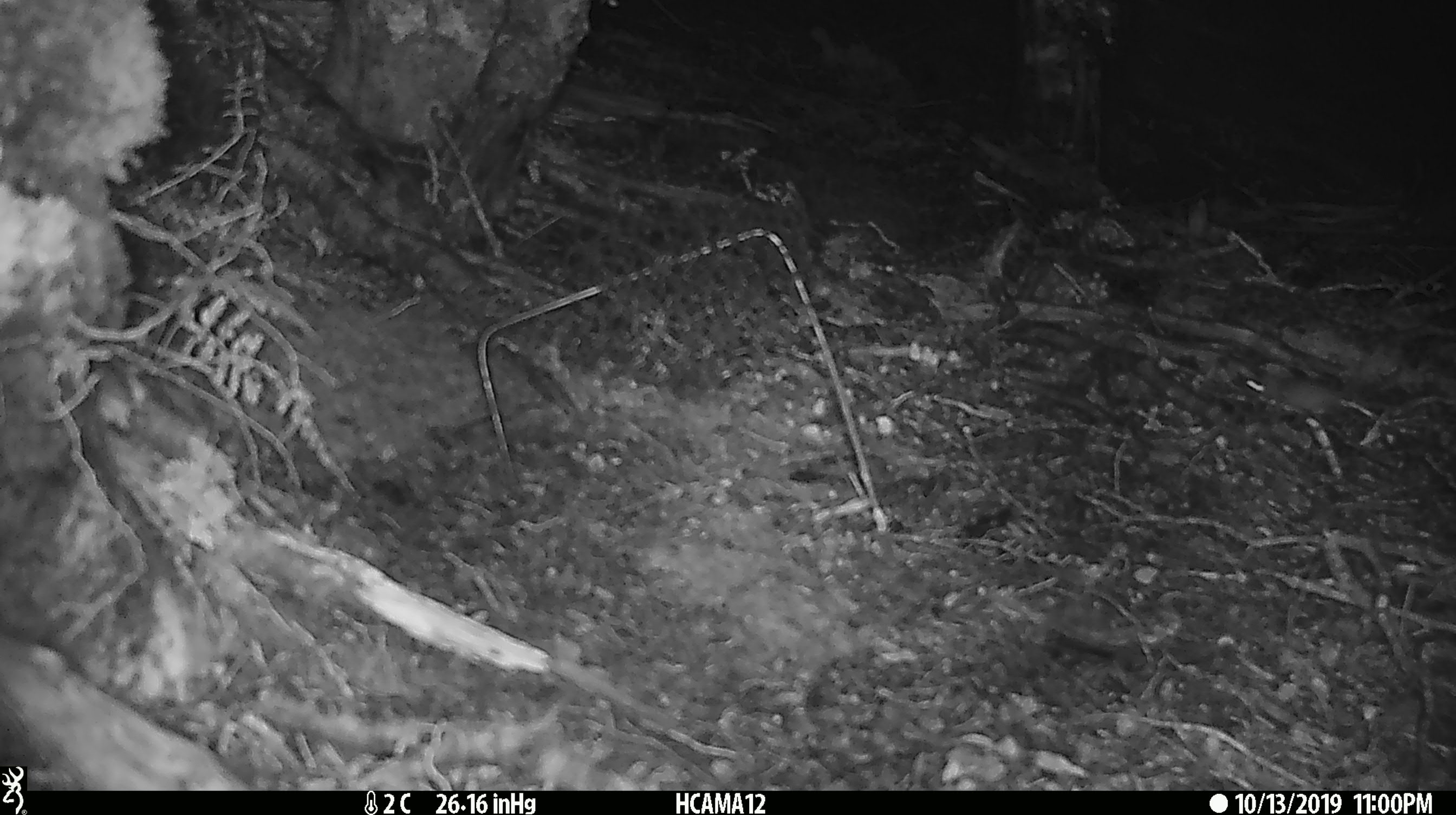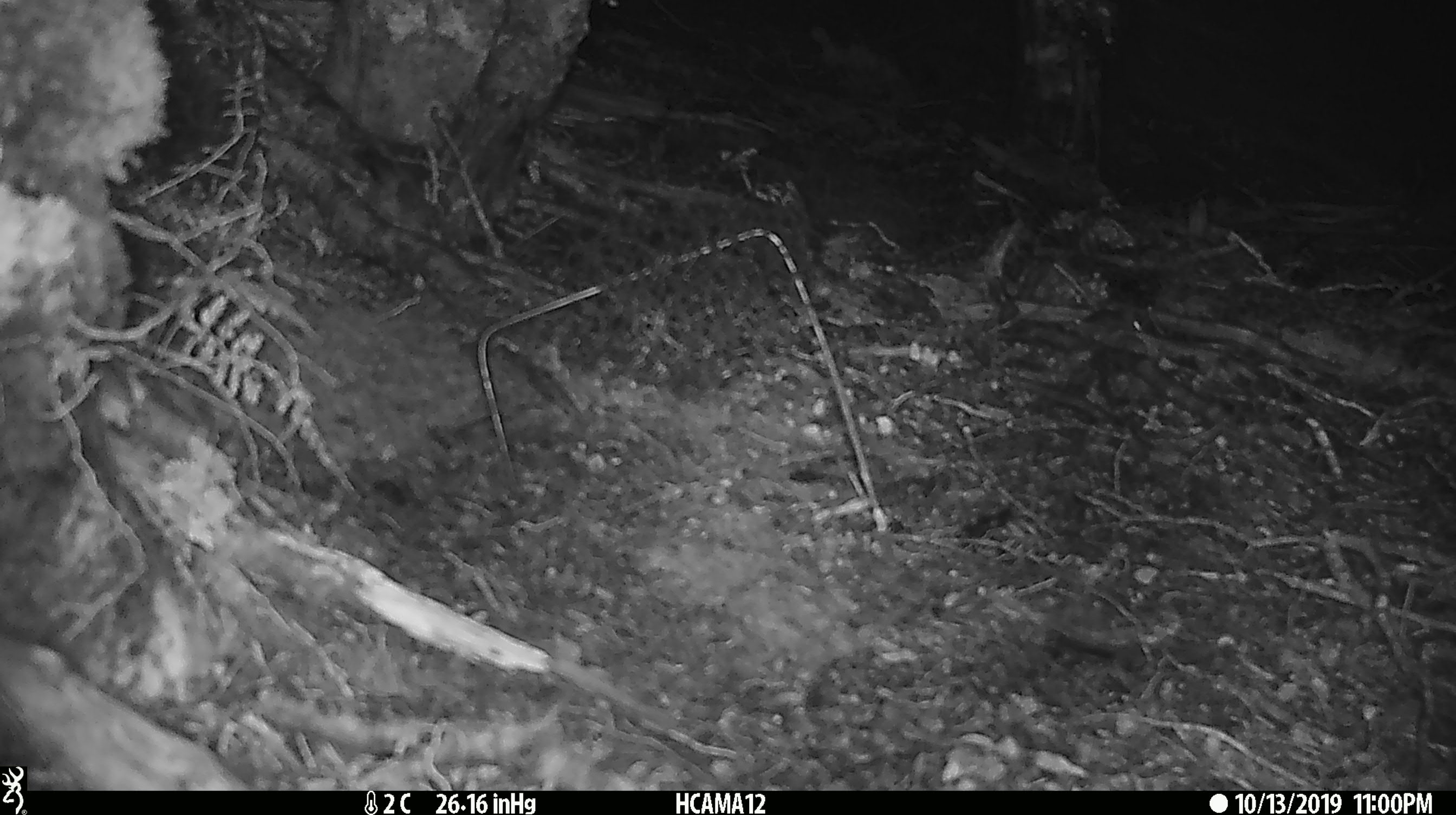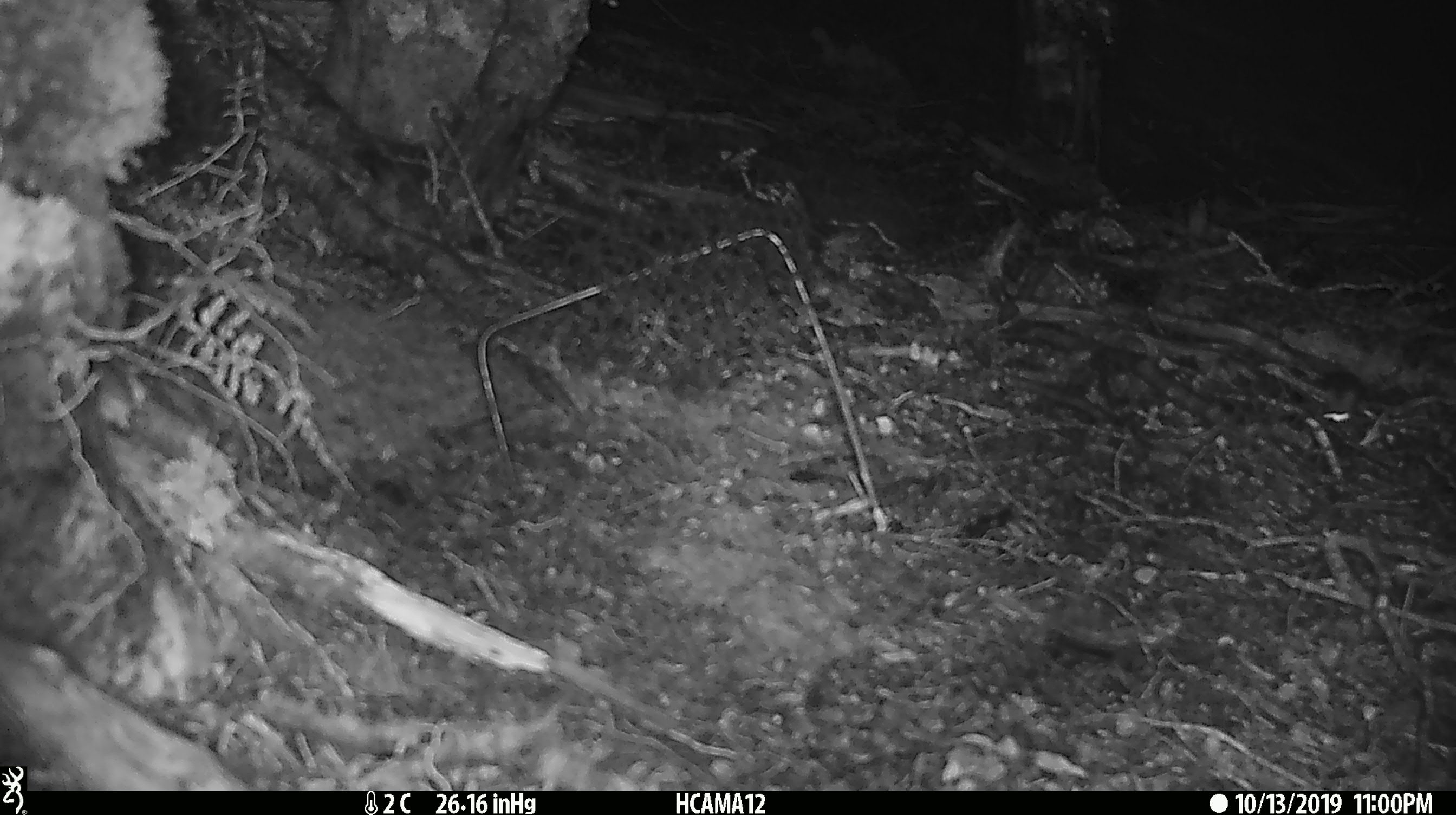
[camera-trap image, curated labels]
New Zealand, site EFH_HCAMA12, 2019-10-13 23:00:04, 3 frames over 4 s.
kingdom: Animalia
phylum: Chordata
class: Mammalia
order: Rodentia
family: Muridae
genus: Mus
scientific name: Mus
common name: mouse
Mouse (Mus).